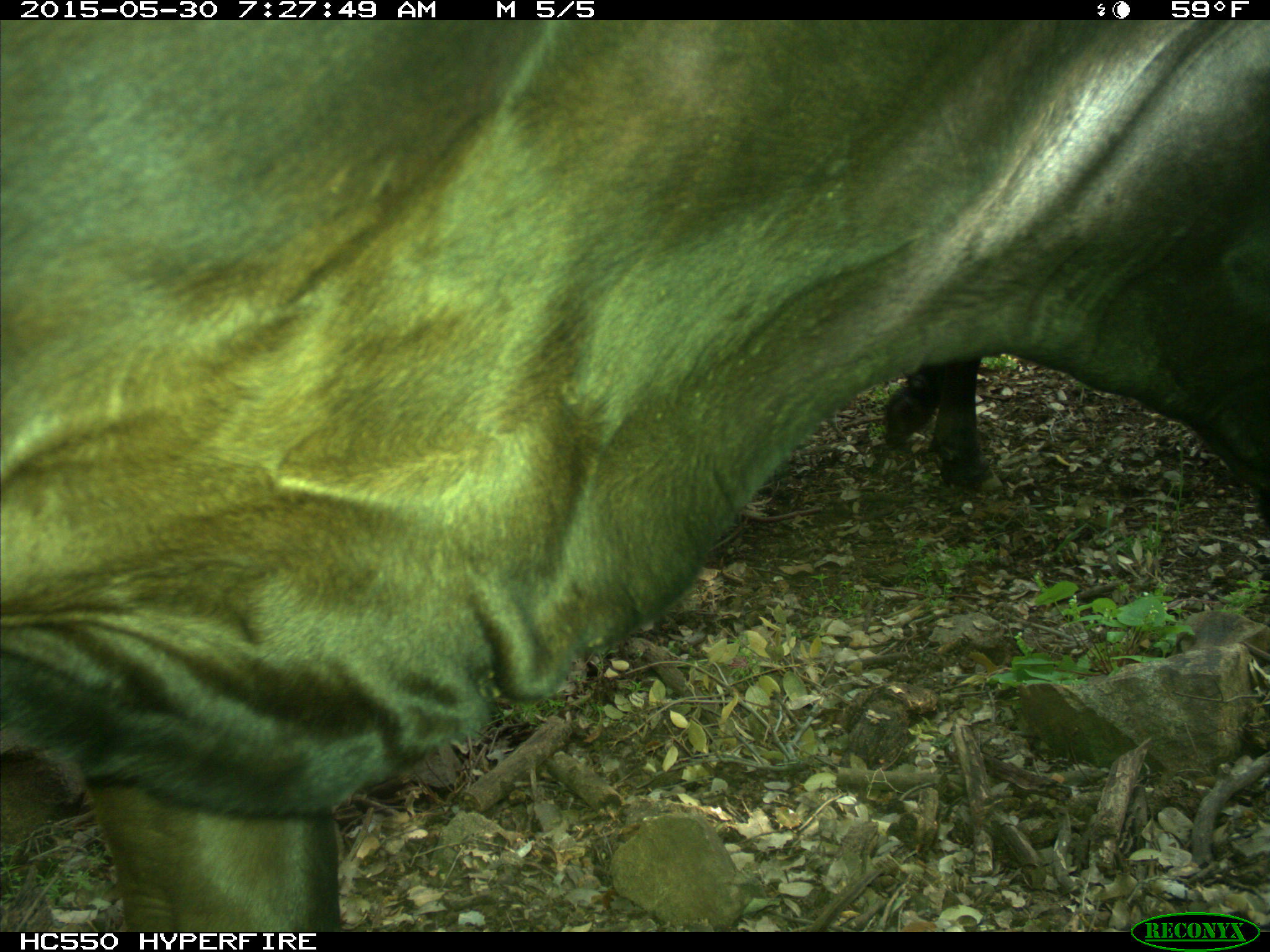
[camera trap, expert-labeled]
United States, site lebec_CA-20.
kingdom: Animalia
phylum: Chordata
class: Mammalia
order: Artiodactyla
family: Bovidae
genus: Bos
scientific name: Bos taurus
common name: domestic cow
Bos taurus (domestic cow).